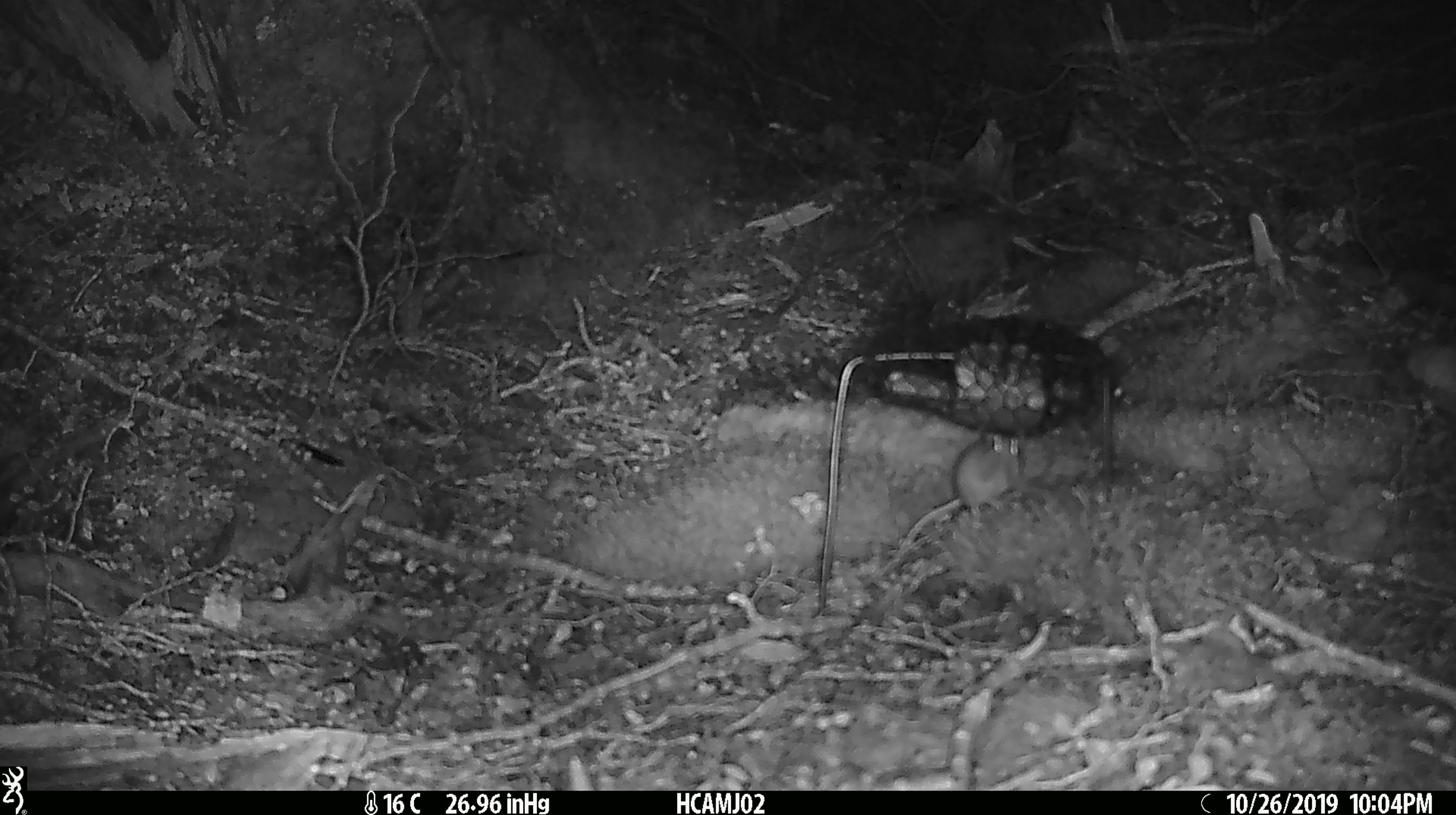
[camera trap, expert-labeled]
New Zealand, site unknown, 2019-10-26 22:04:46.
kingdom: Animalia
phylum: Chordata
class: Mammalia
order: Rodentia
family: Muridae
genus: Mus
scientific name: Mus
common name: mouse